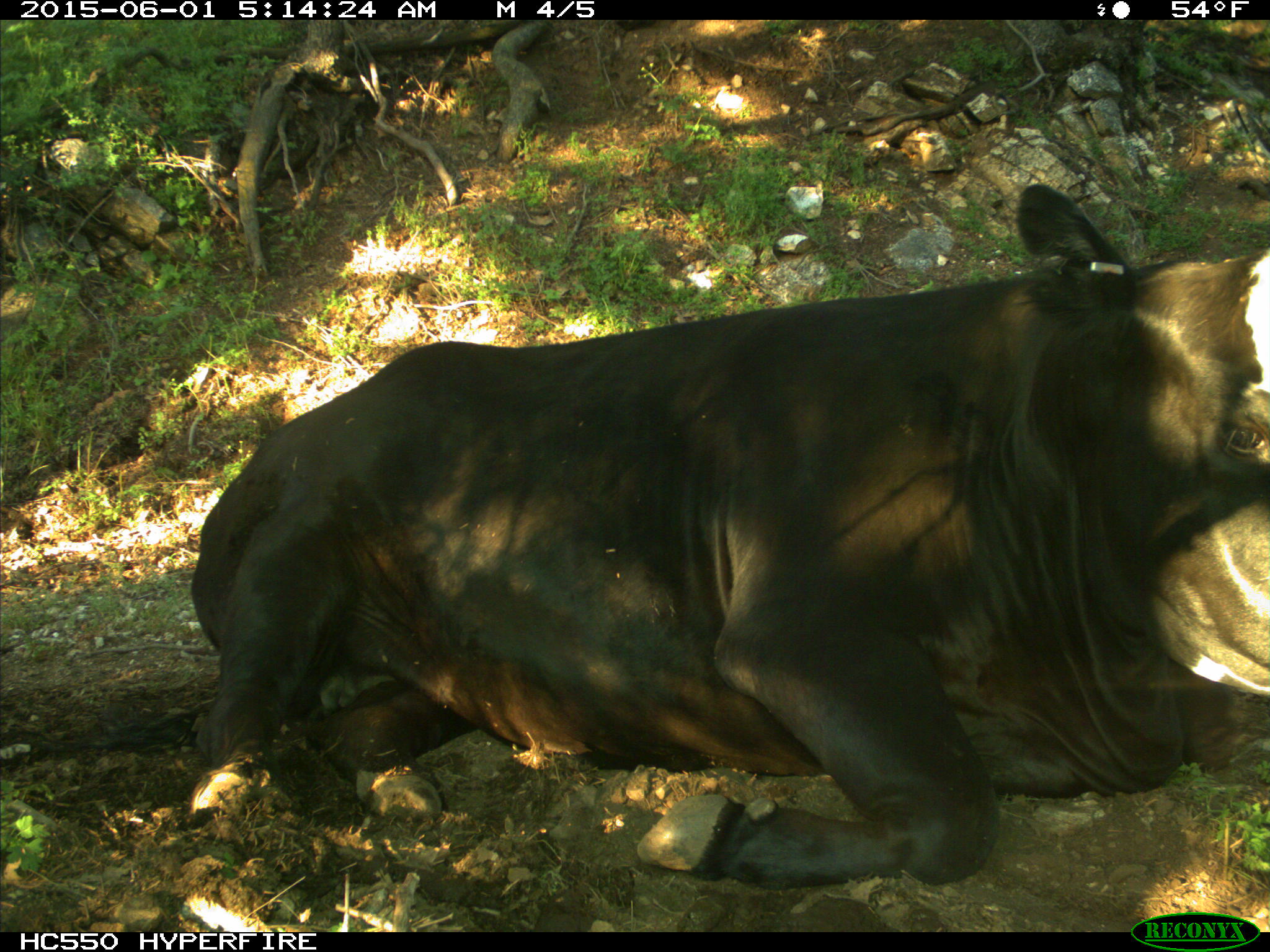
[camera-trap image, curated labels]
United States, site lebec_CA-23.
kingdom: Animalia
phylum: Chordata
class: Mammalia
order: Artiodactyla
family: Bovidae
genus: Bos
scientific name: Bos taurus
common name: domestic cow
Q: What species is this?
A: Bos taurus (domestic cow).